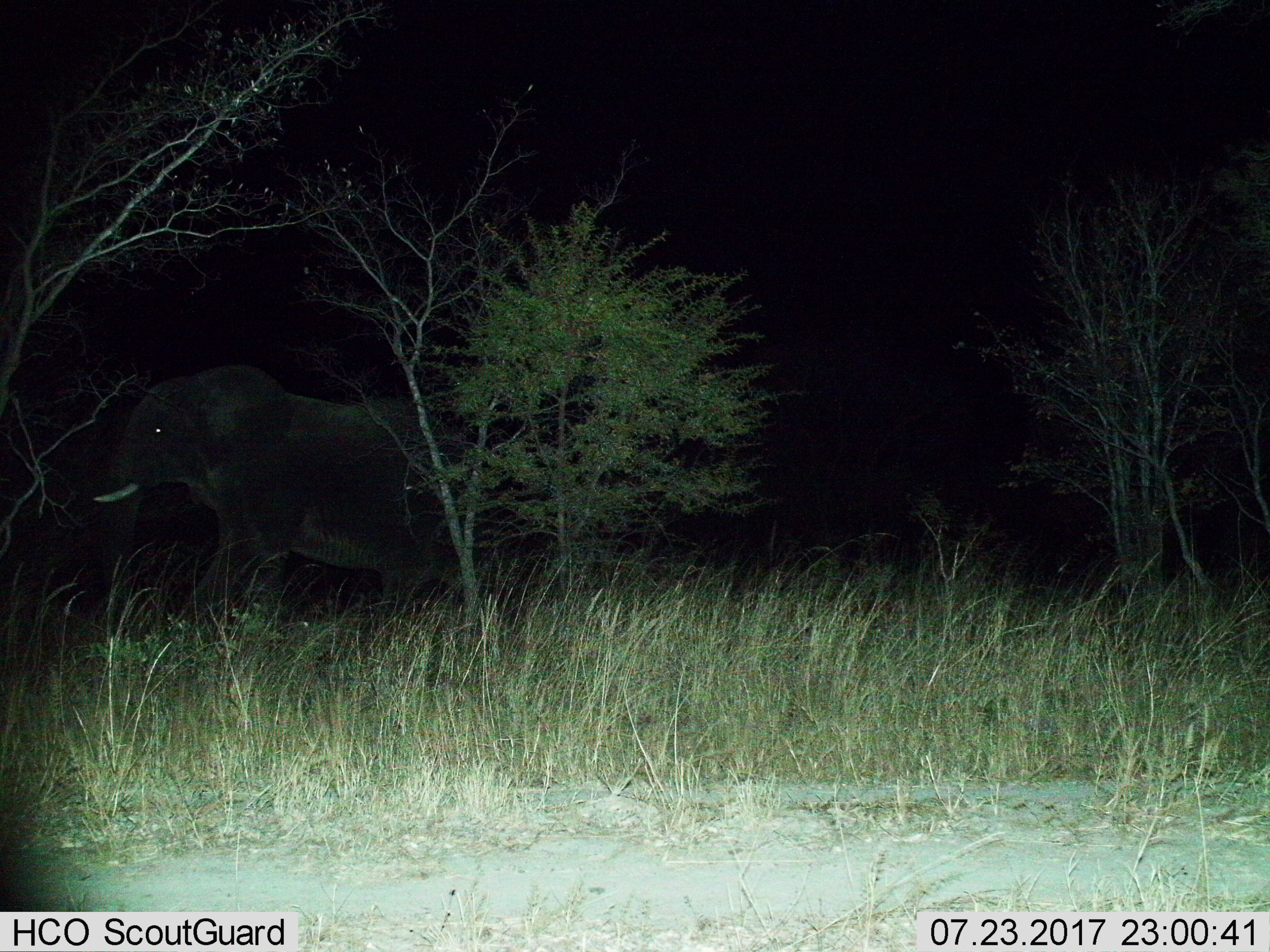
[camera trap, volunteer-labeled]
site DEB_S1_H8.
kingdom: Animalia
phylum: Chordata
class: Mammalia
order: Proboscidea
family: Elephantidae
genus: Loxodonta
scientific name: Loxodonta africana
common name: african bush elephant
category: elephant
Elephant (african bush elephant) (Loxodonta africana), count 1. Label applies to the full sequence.